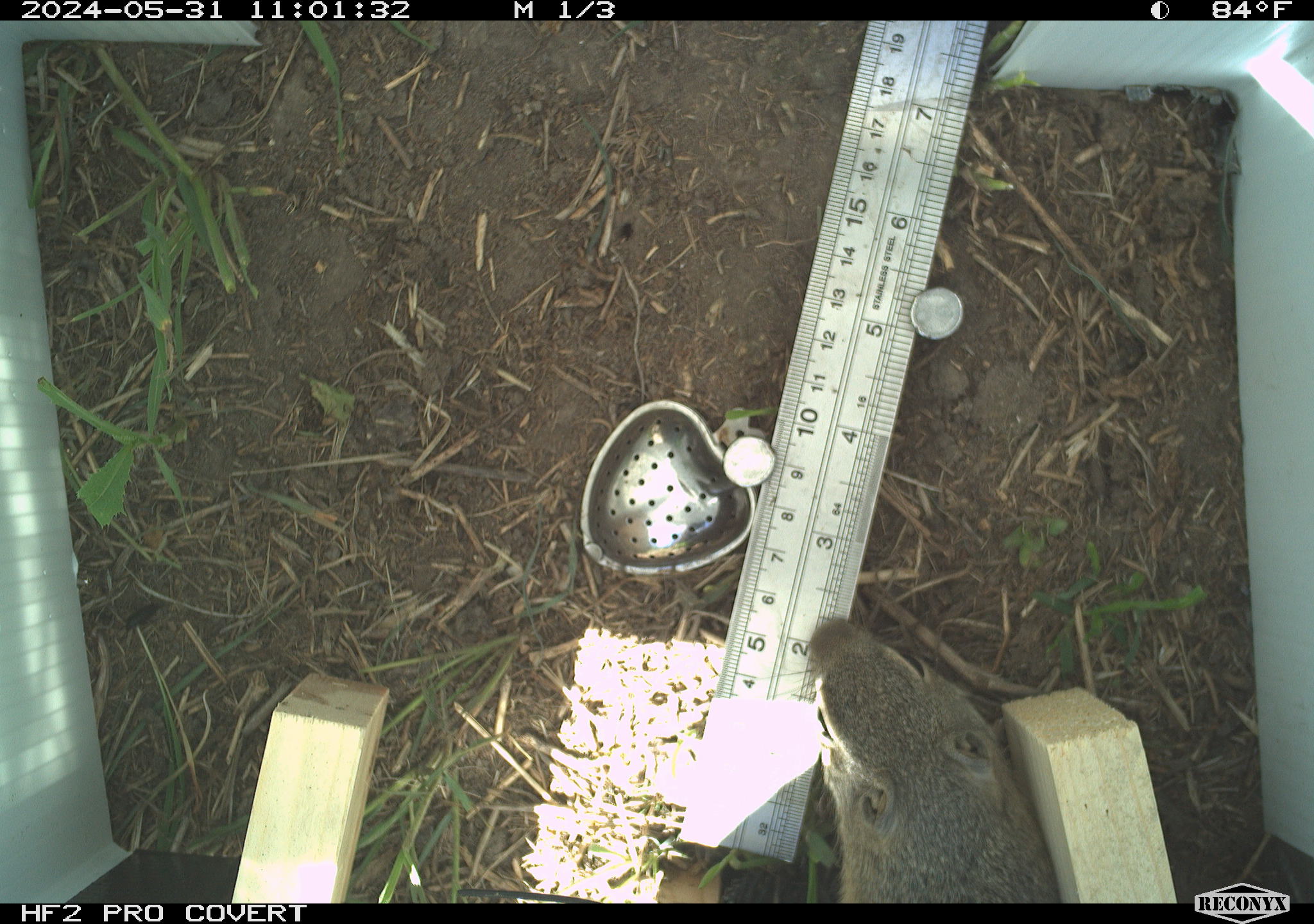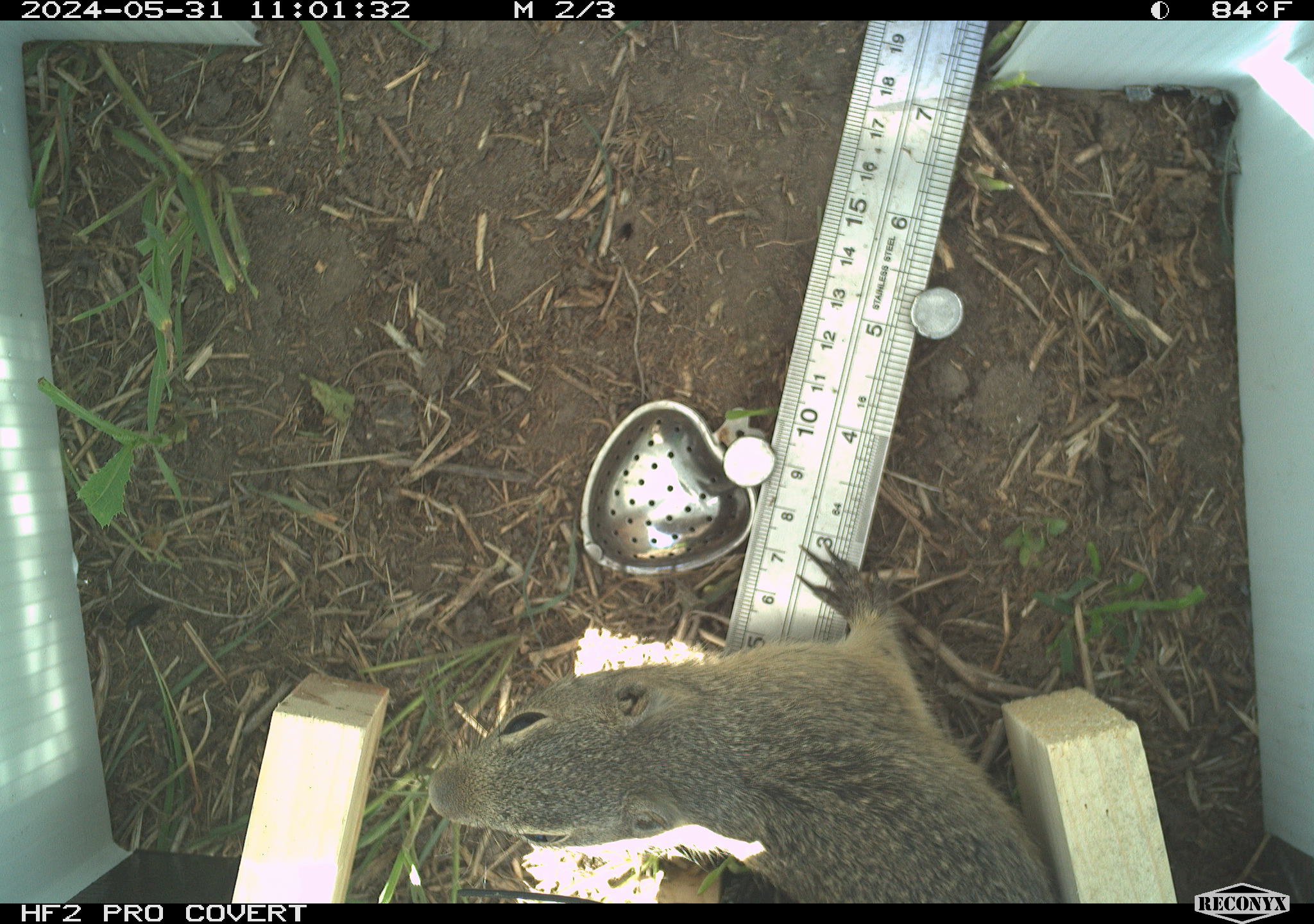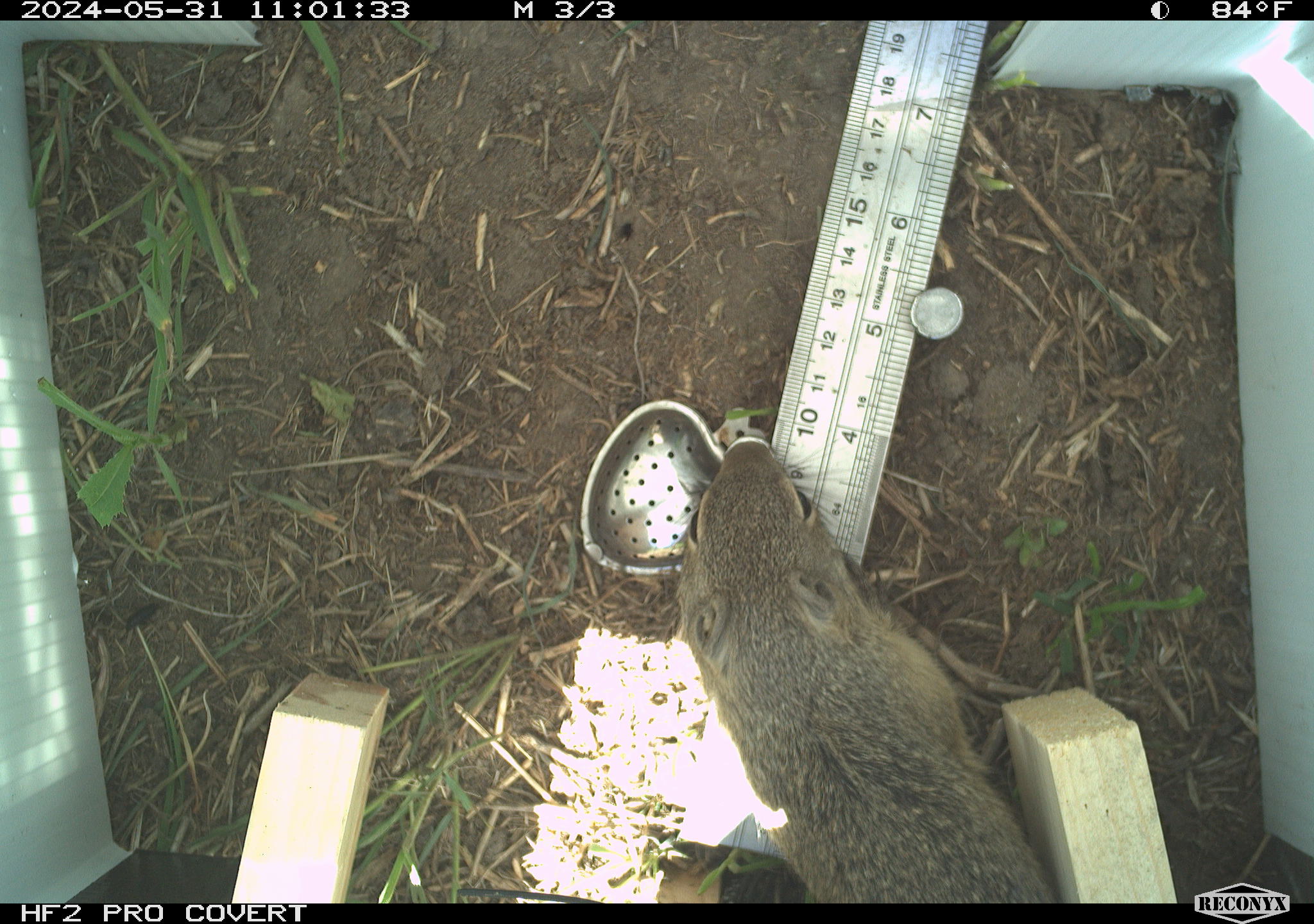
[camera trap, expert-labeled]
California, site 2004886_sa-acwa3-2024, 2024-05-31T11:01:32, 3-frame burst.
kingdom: Animalia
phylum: Chordata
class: Mammalia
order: Rodentia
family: Sciuridae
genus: Urocitellus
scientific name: Urocitellus beldingi beldingi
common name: belding's ground squirrel